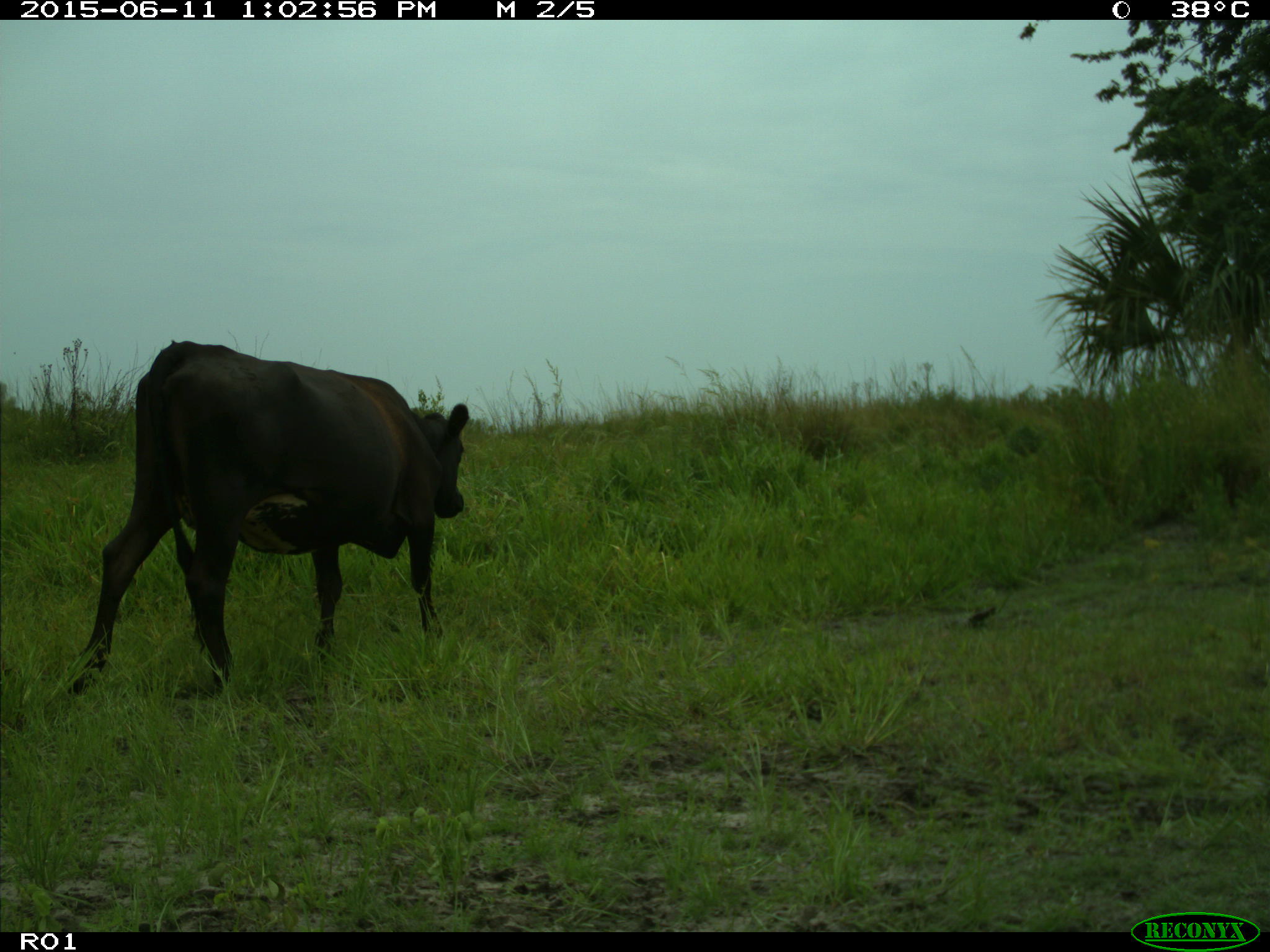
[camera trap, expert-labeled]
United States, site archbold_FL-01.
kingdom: Animalia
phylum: Chordata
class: Mammalia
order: Artiodactyla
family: Bovidae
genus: Bos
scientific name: Bos taurus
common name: domestic cow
Bos taurus (domestic cow).